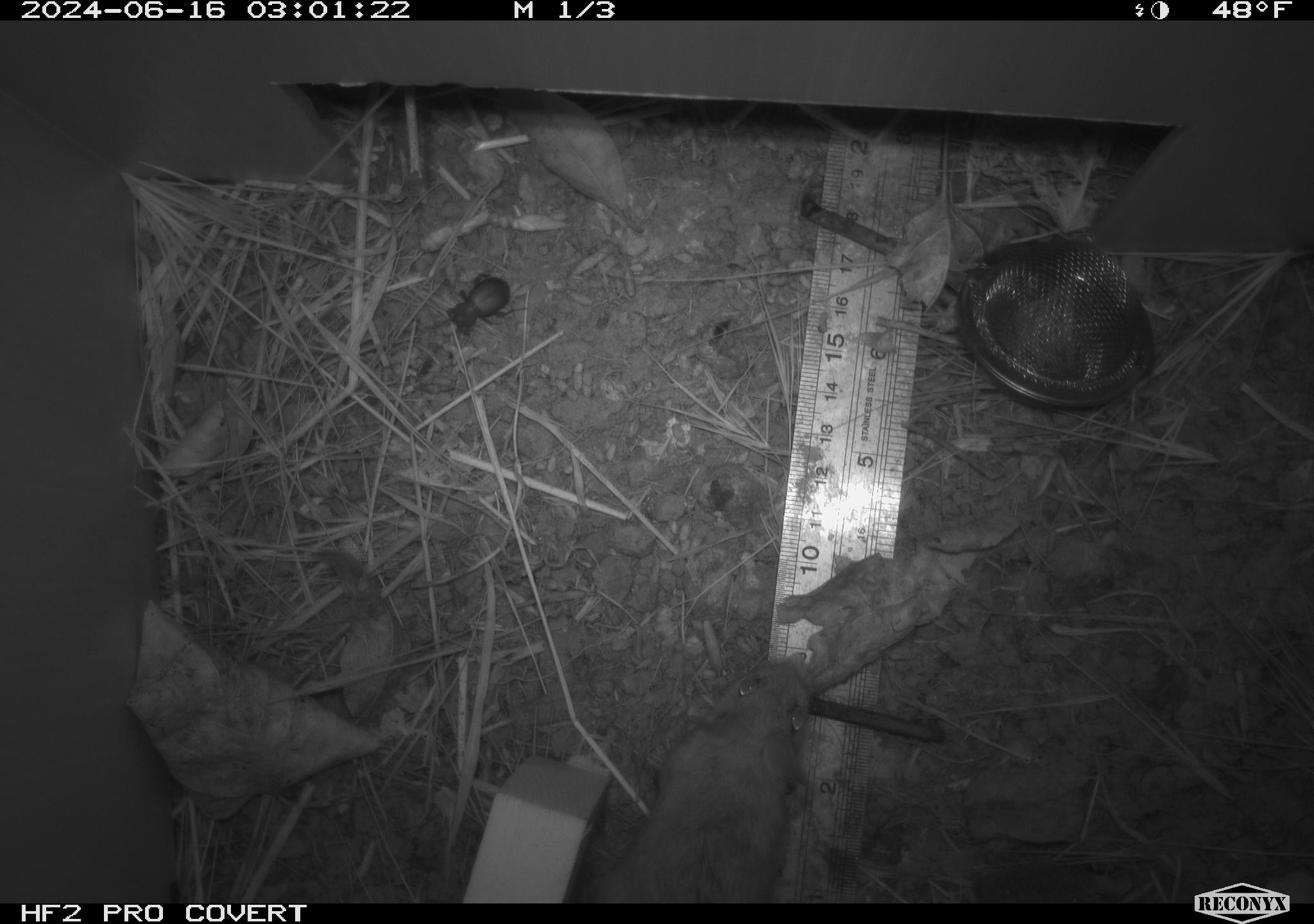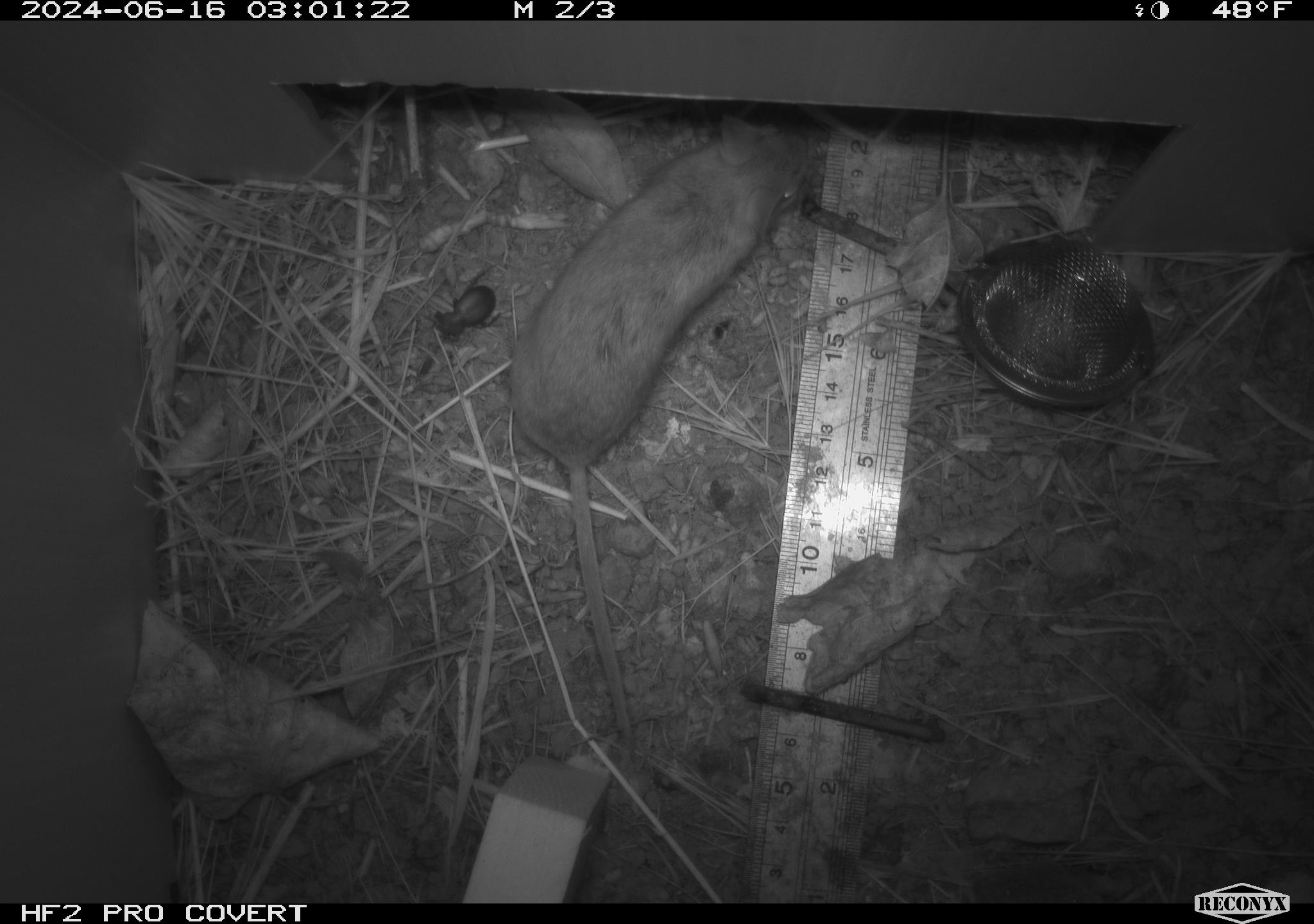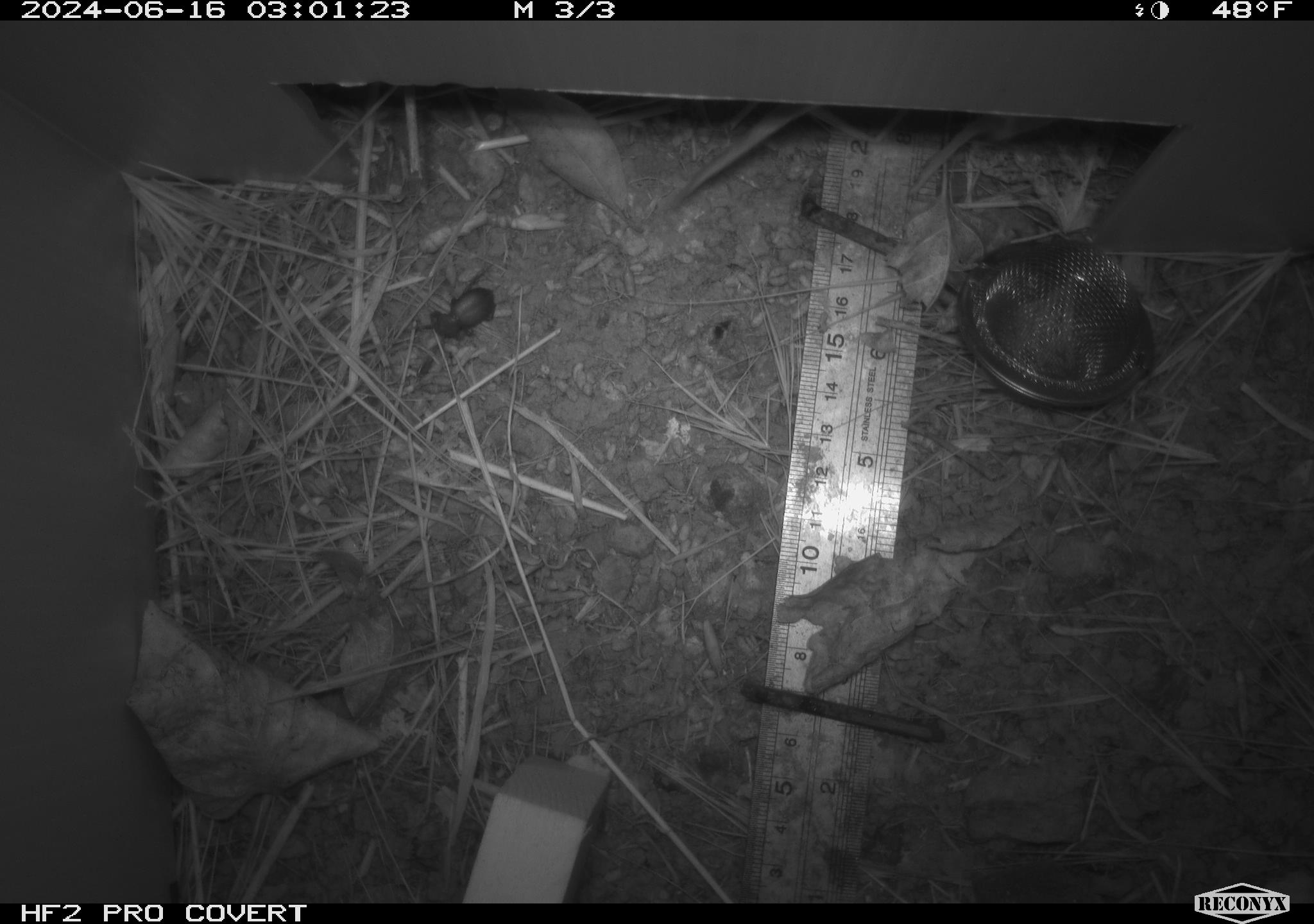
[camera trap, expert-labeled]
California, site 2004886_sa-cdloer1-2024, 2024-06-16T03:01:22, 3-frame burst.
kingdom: Animalia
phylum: Arthropoda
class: Insecta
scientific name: Insecta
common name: insect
Insect (Insecta).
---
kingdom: Animalia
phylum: Chordata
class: Mammalia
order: Rodentia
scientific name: Rodentia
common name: mouse species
Mouse species (Rodentia).